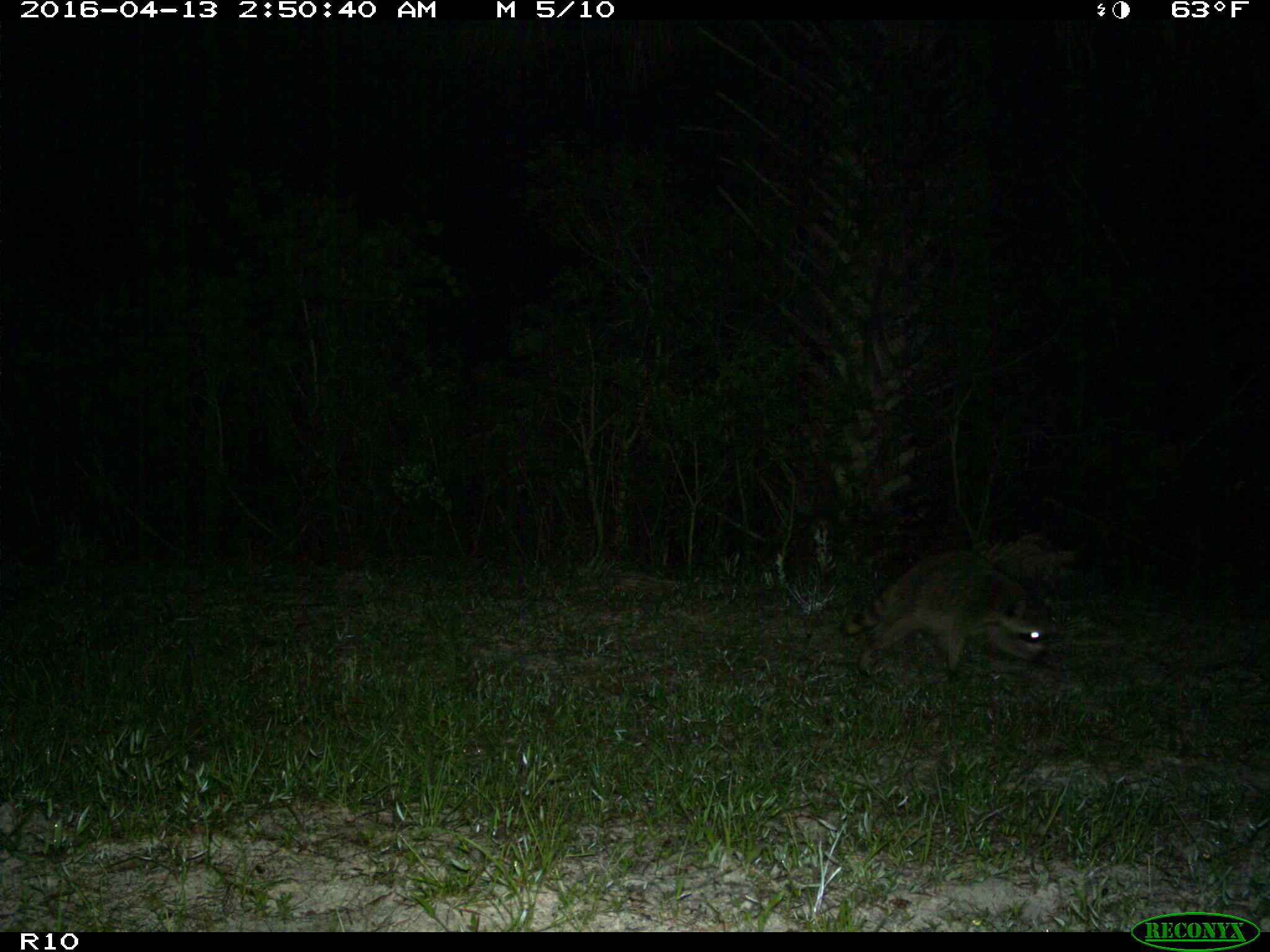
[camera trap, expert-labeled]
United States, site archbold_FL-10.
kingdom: Animalia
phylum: Chordata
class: Mammalia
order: Carnivora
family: Procyonidae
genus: Procyon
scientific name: Procyon lotor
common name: common raccoon